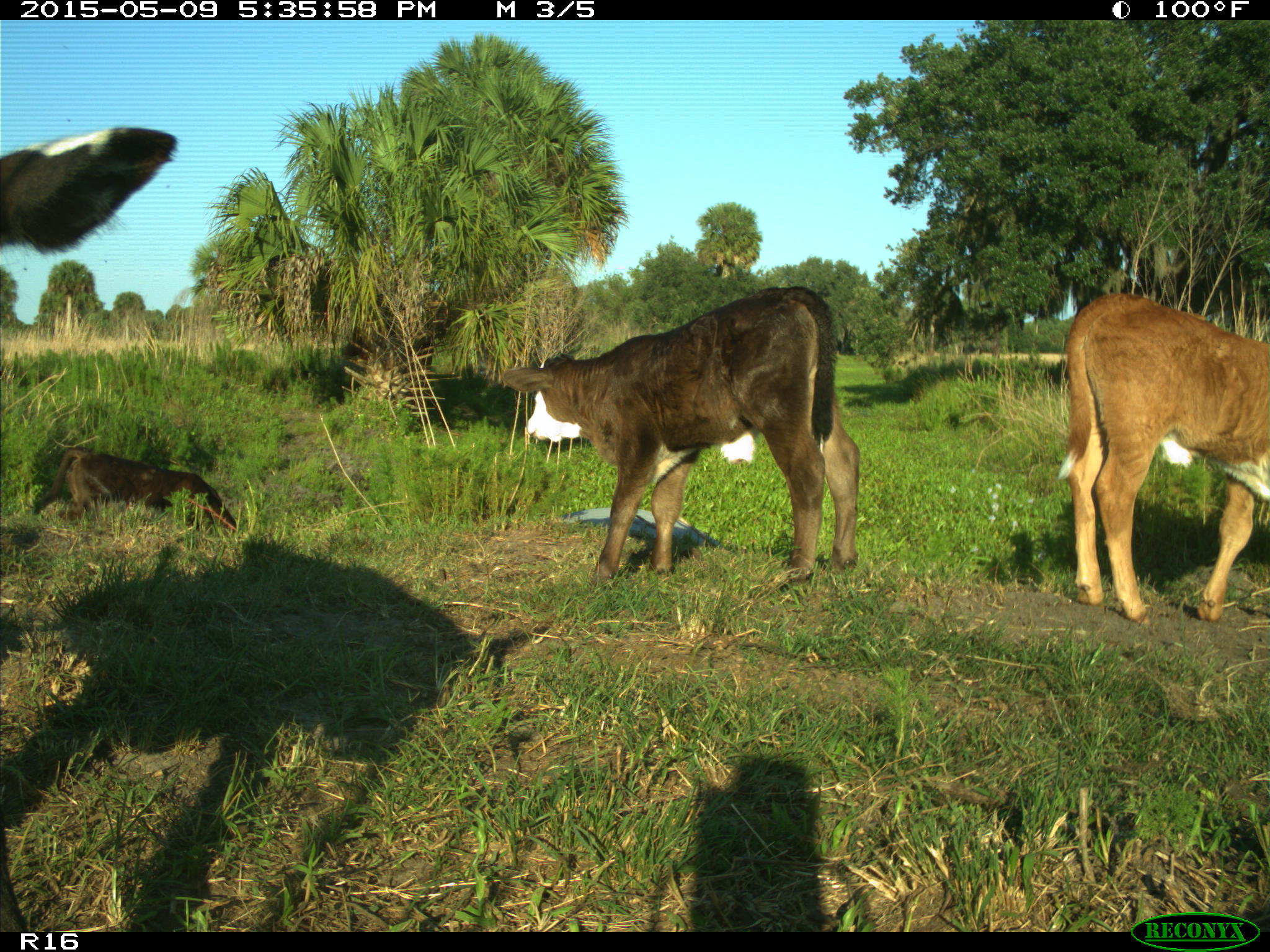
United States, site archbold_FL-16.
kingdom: Animalia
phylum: Chordata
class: Mammalia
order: Artiodactyla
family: Suidae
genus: Sus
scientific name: Sus scrofa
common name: wild boar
Sus scrofa (wild boar).